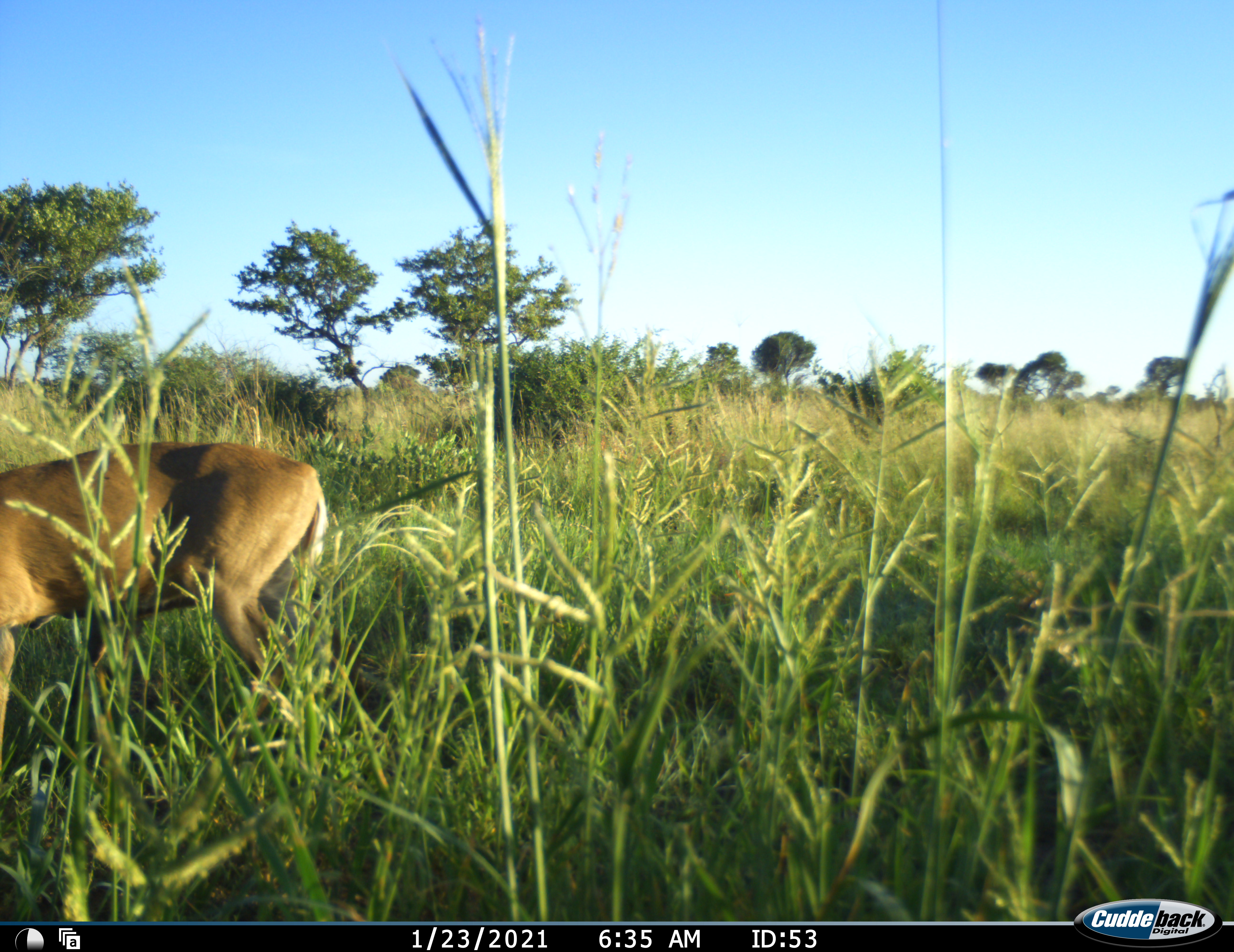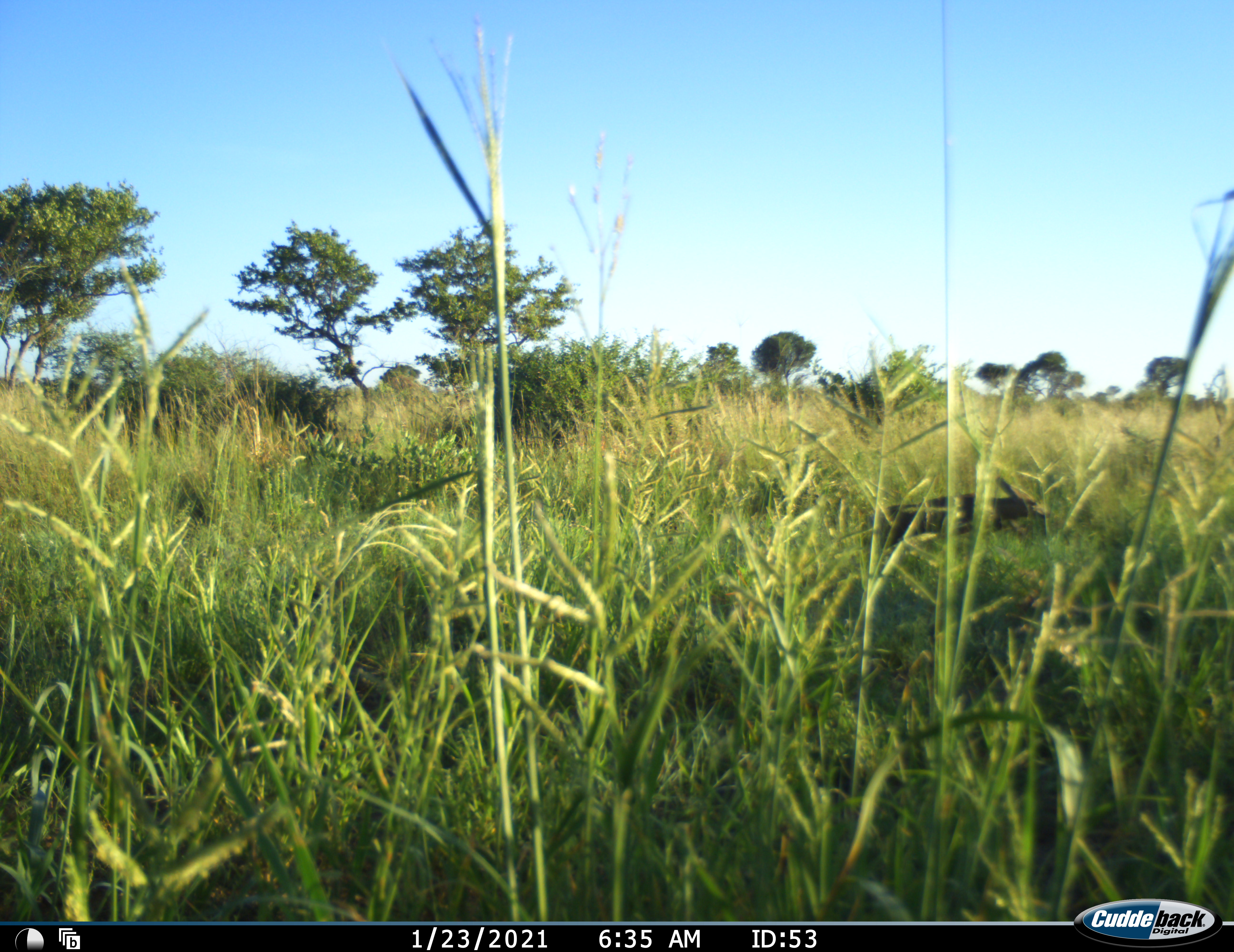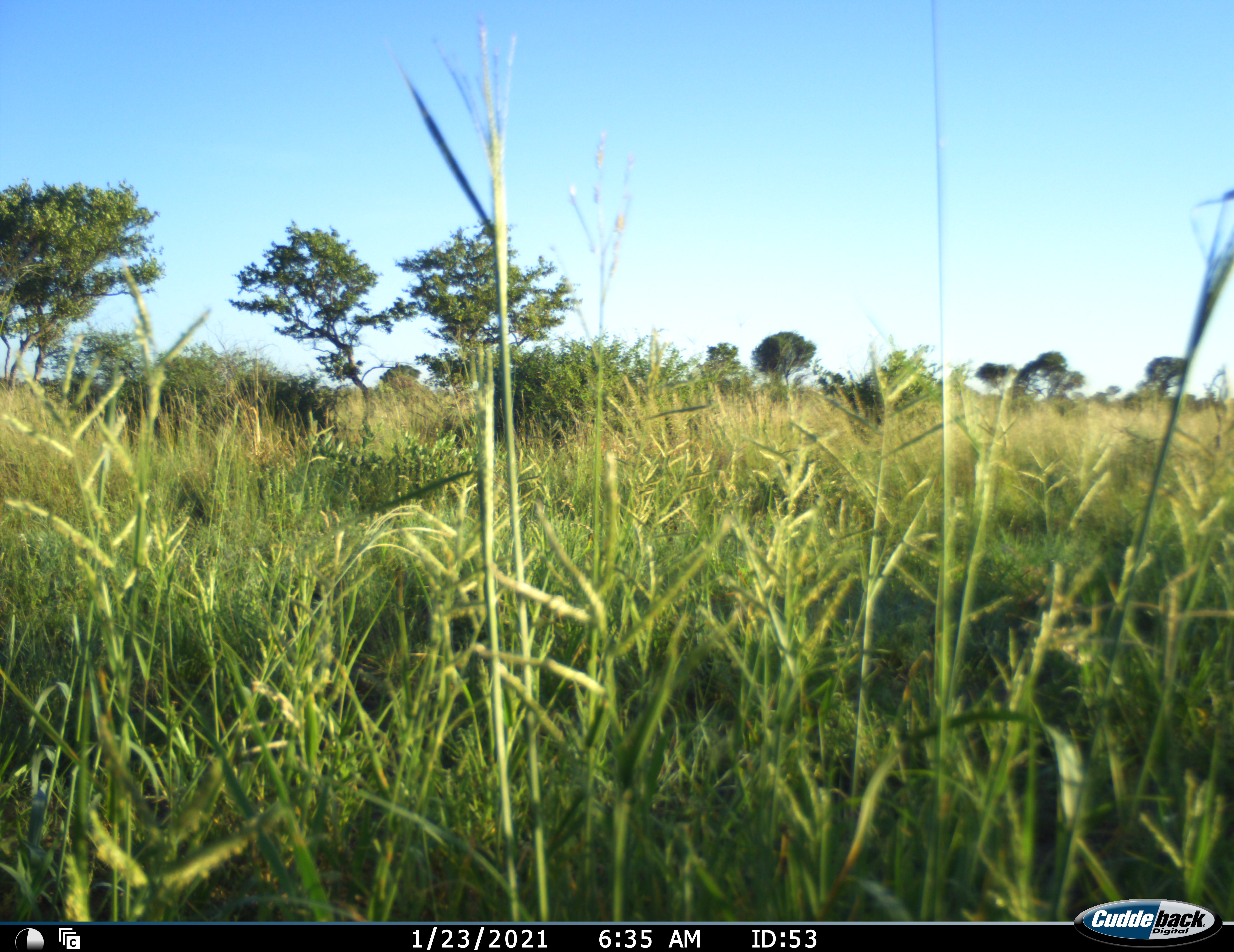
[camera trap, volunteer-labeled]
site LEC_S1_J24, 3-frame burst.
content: unidentified animal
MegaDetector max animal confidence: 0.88